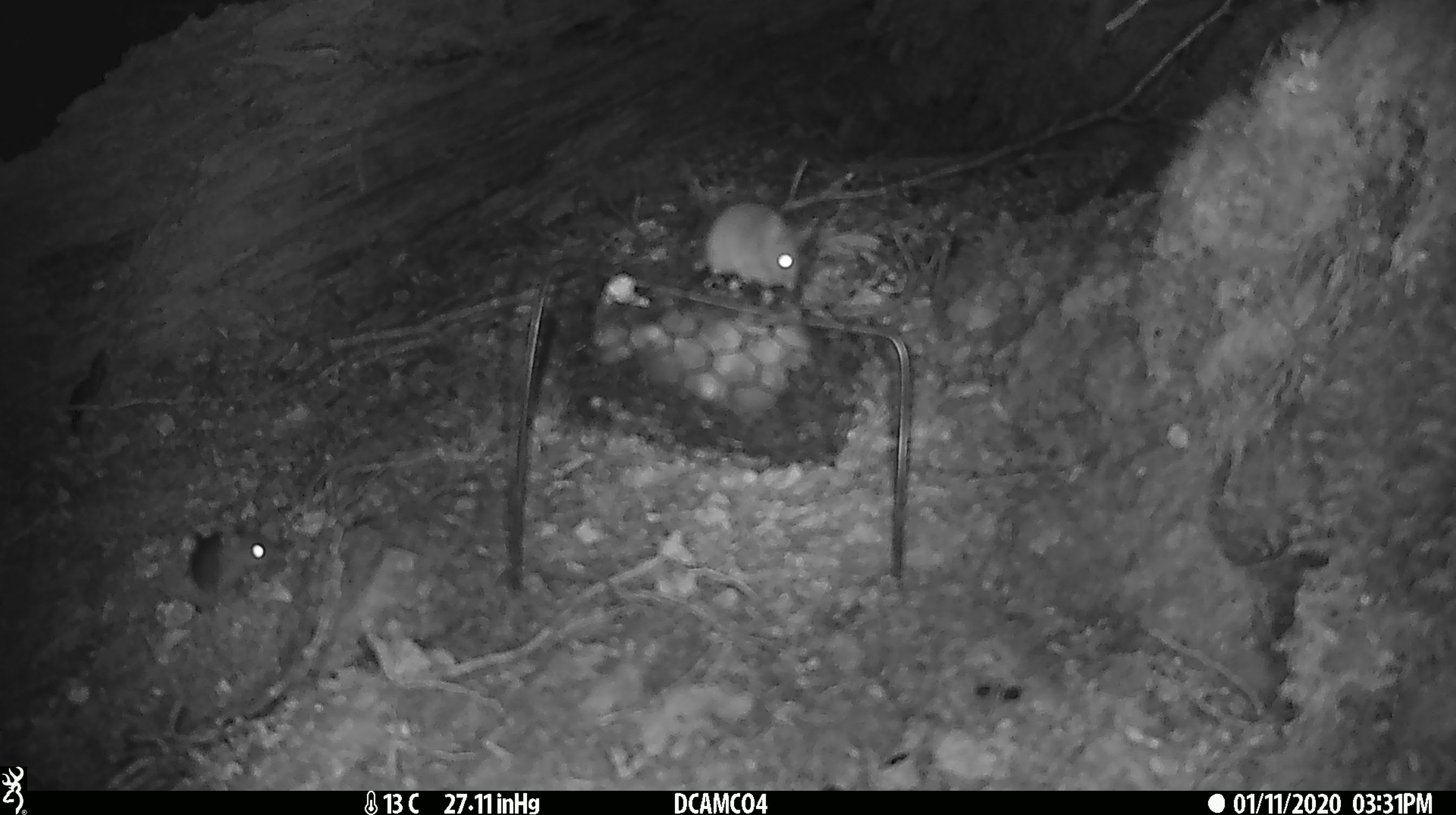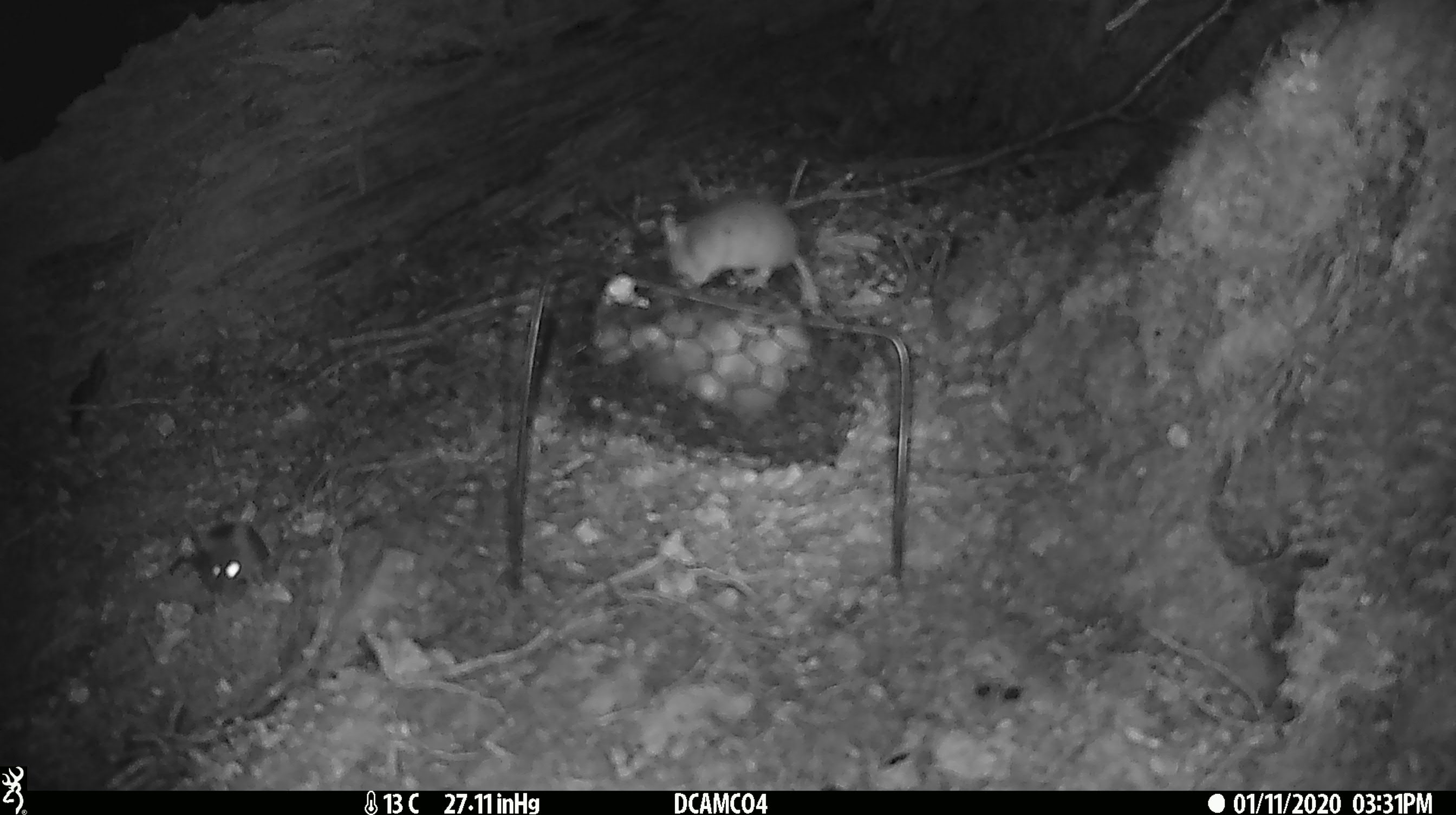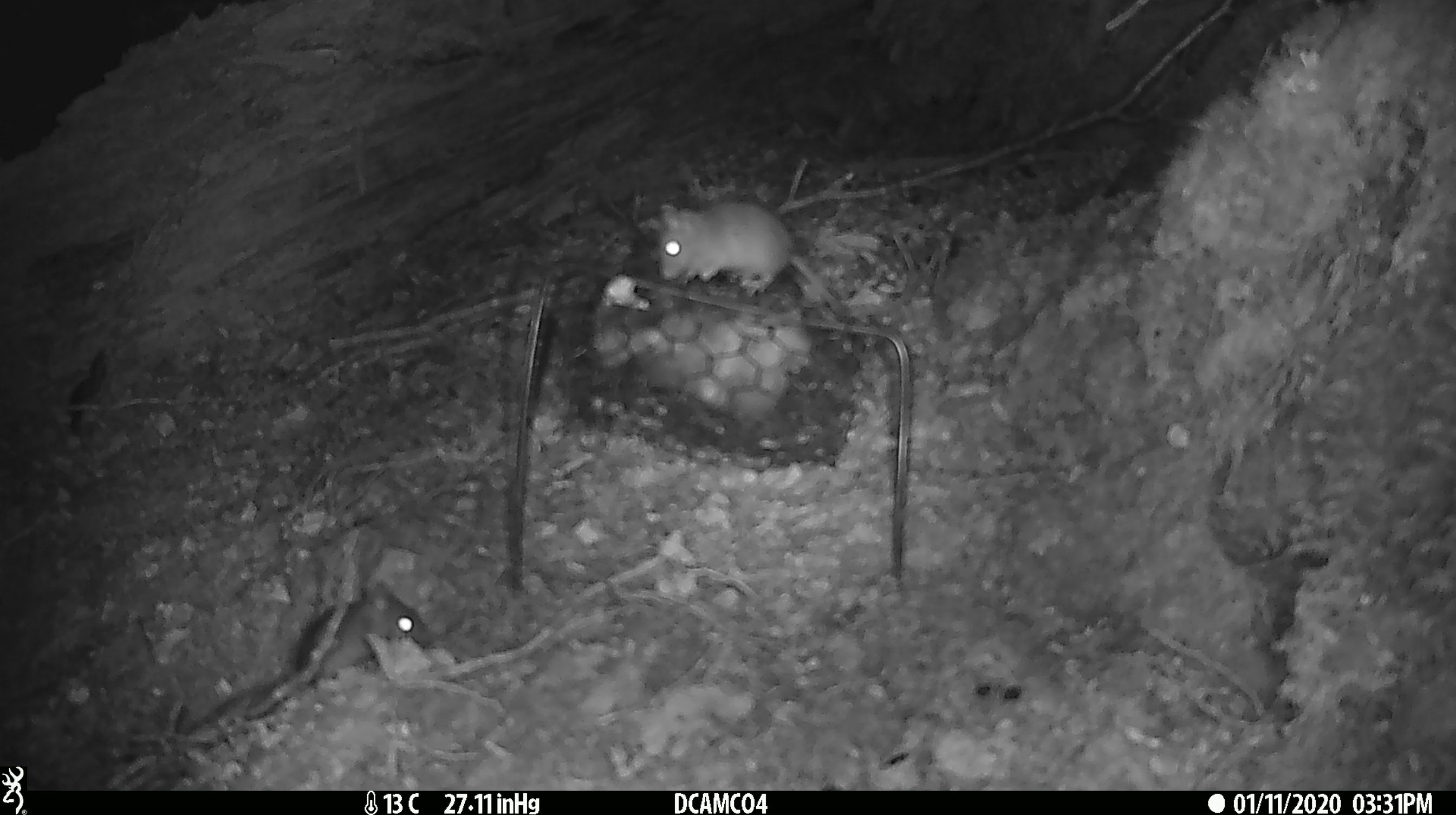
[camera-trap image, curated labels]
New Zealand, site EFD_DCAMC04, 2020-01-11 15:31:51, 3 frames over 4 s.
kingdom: Animalia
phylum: Chordata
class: Mammalia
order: Rodentia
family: Muridae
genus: Mus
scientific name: Mus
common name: mouse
Mouse (Mus).